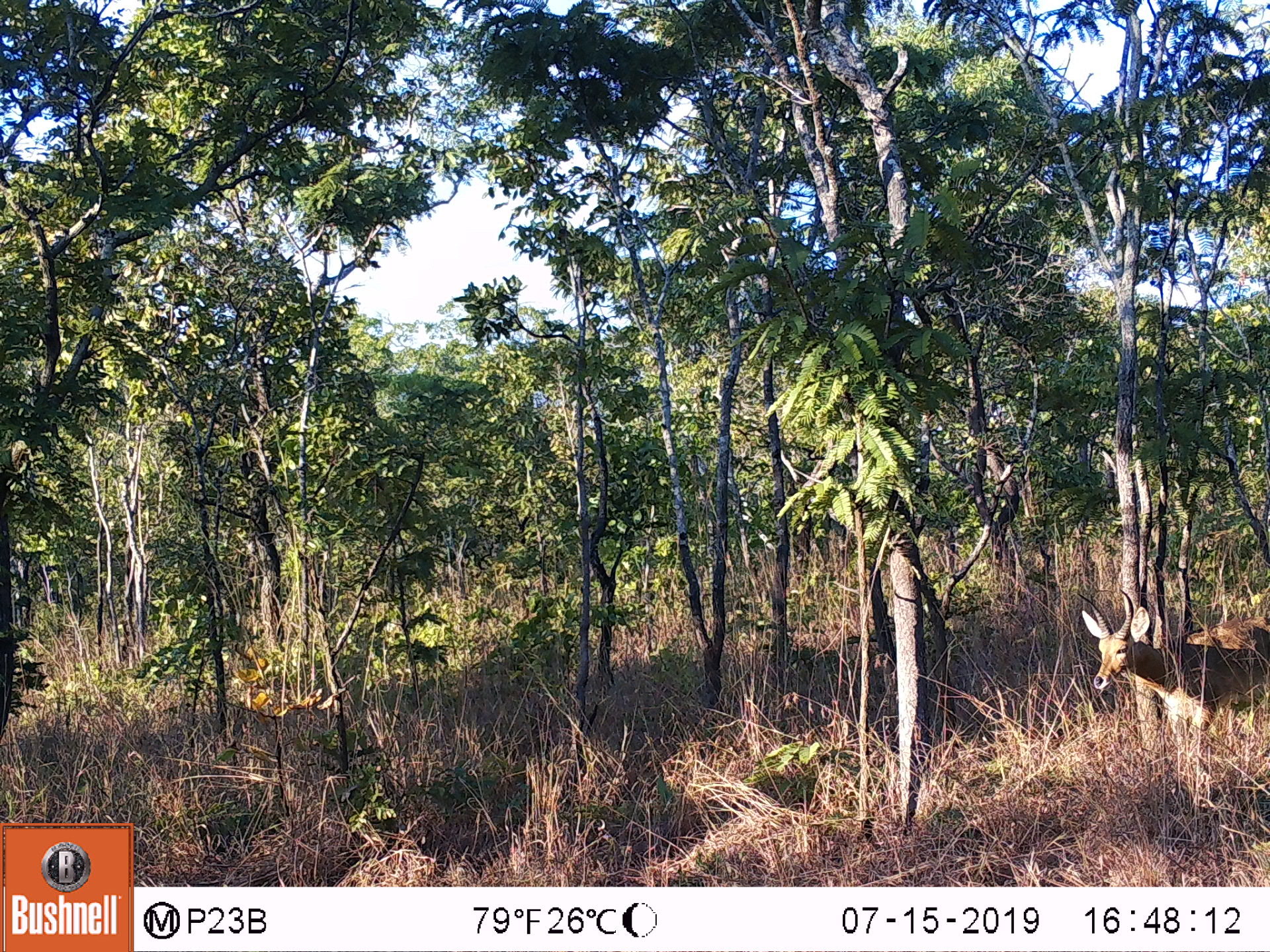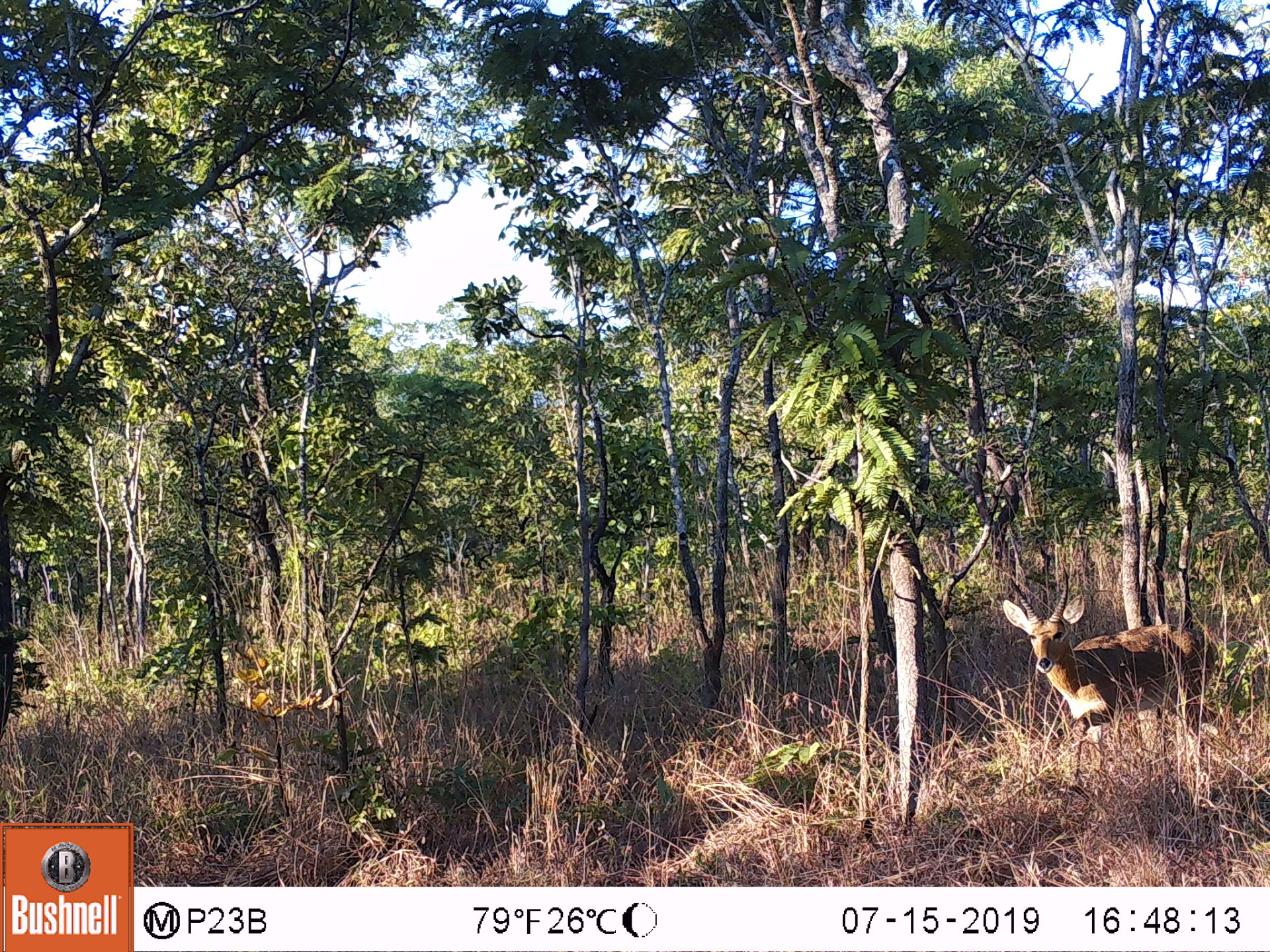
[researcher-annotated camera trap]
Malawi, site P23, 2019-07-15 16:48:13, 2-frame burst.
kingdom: Animalia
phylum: Chordata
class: Mammalia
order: Artiodactyla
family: Bovidae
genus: Redunca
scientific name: Redunca arundinum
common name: southern reedbuck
Southern reedbuck (Redunca arundinum), count 1.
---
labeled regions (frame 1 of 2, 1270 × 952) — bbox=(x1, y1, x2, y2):
southern reedbuck: bbox=(1064, 580, 1262, 777)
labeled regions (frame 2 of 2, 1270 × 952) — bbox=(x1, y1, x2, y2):
southern reedbuck: bbox=(995, 569, 1236, 772)